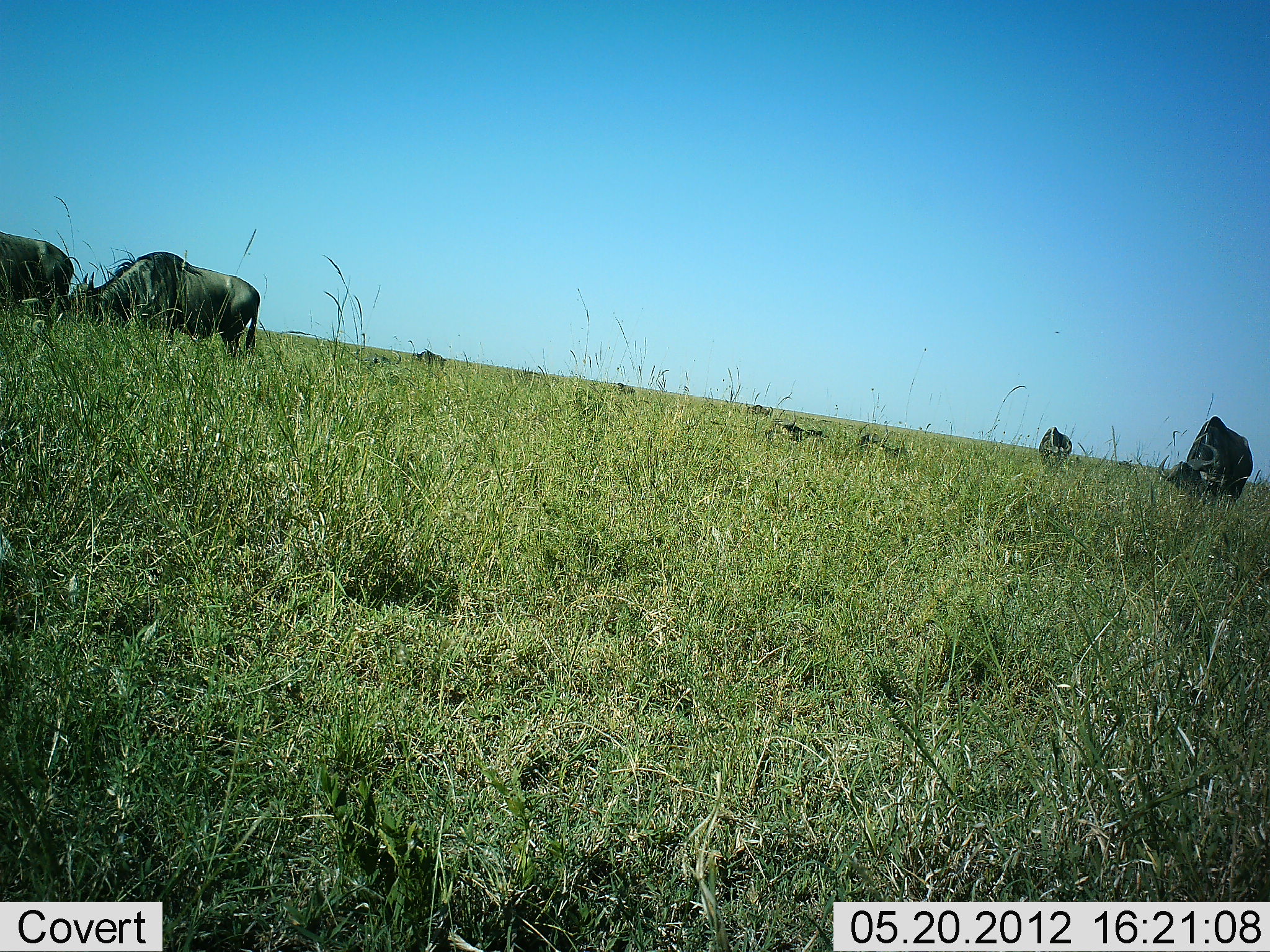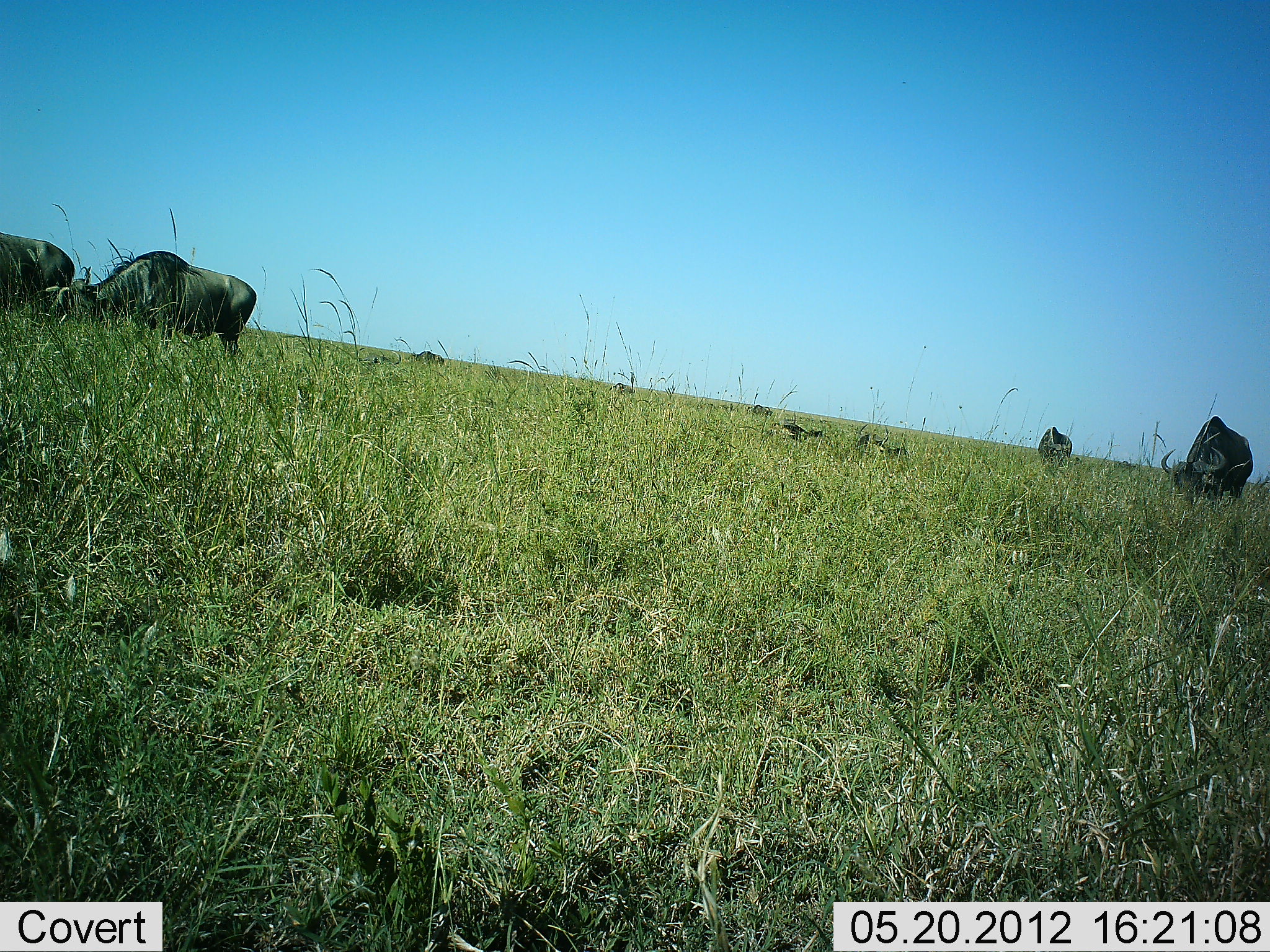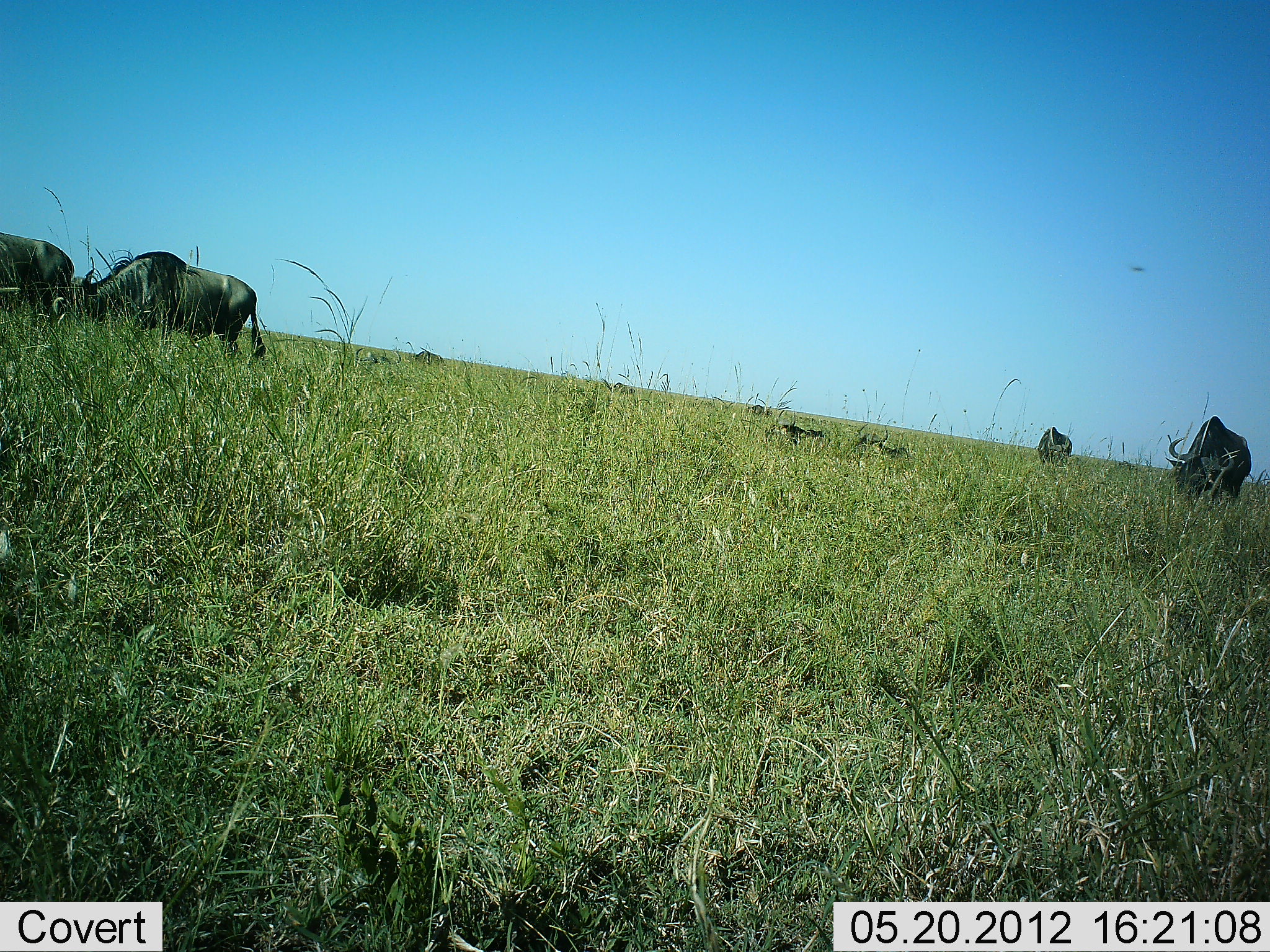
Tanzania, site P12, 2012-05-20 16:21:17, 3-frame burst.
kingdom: Animalia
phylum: Chordata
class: Mammalia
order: Artiodactyla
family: Bovidae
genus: Connochaetes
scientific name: Connochaetes taurinus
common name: blue wildebeest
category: wildebeest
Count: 5.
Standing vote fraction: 30%.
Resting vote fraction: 40%.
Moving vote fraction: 0%.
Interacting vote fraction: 0%.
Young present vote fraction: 0%.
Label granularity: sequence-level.